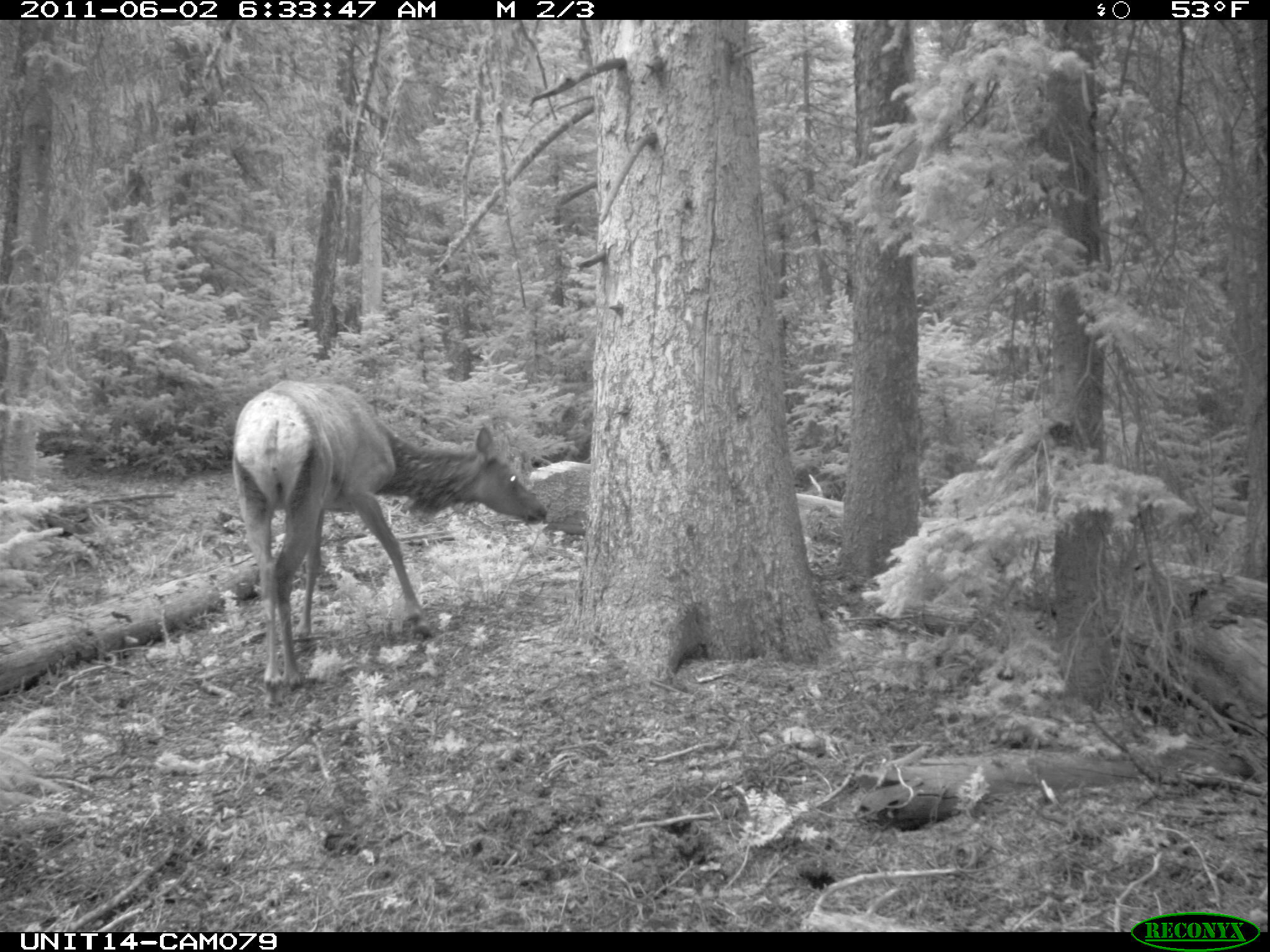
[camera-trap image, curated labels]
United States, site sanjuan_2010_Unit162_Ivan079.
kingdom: Animalia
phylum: Chordata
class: Mammalia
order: Artiodactyla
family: Cervidae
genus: Cervus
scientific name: Cervus elaphus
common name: red deer